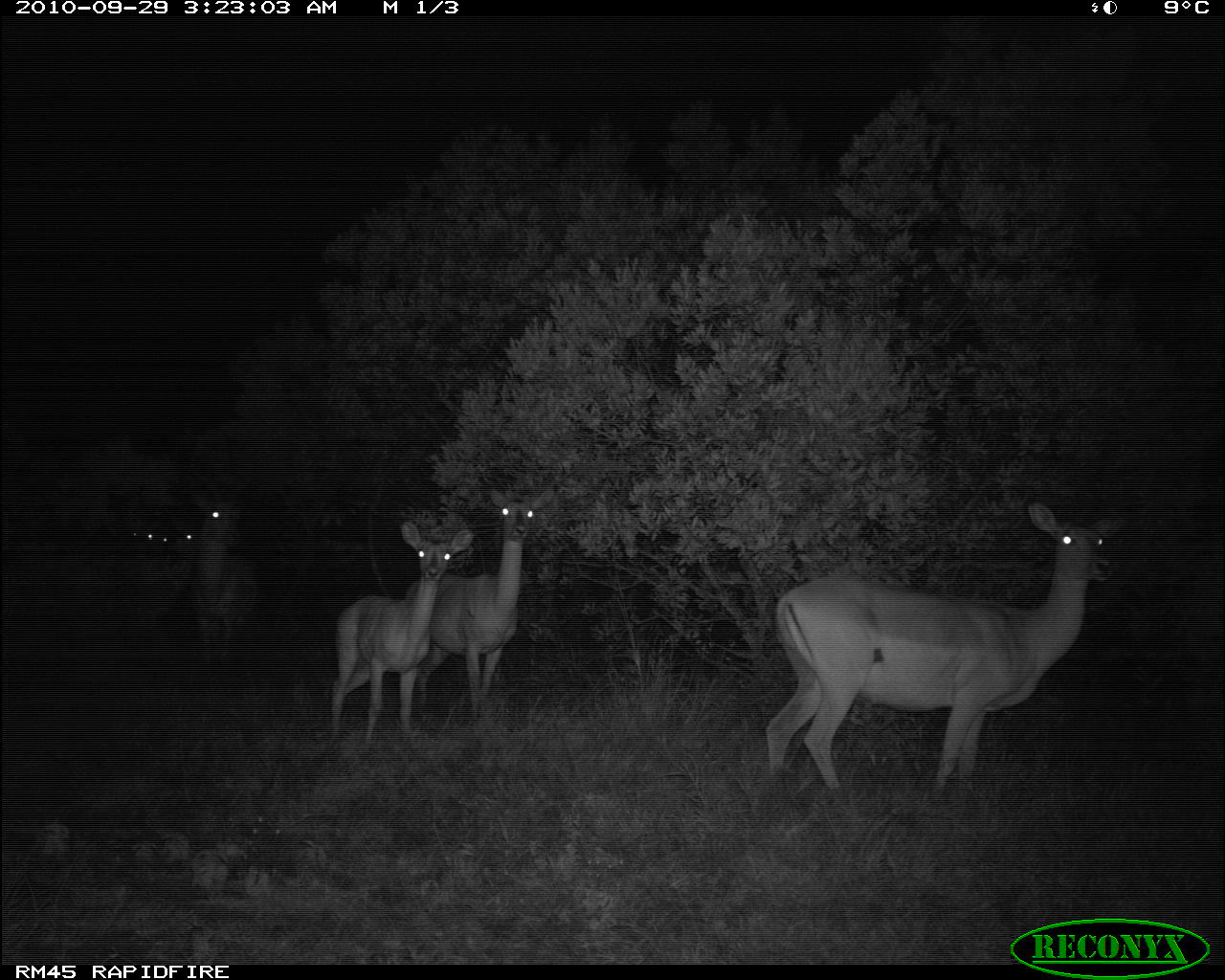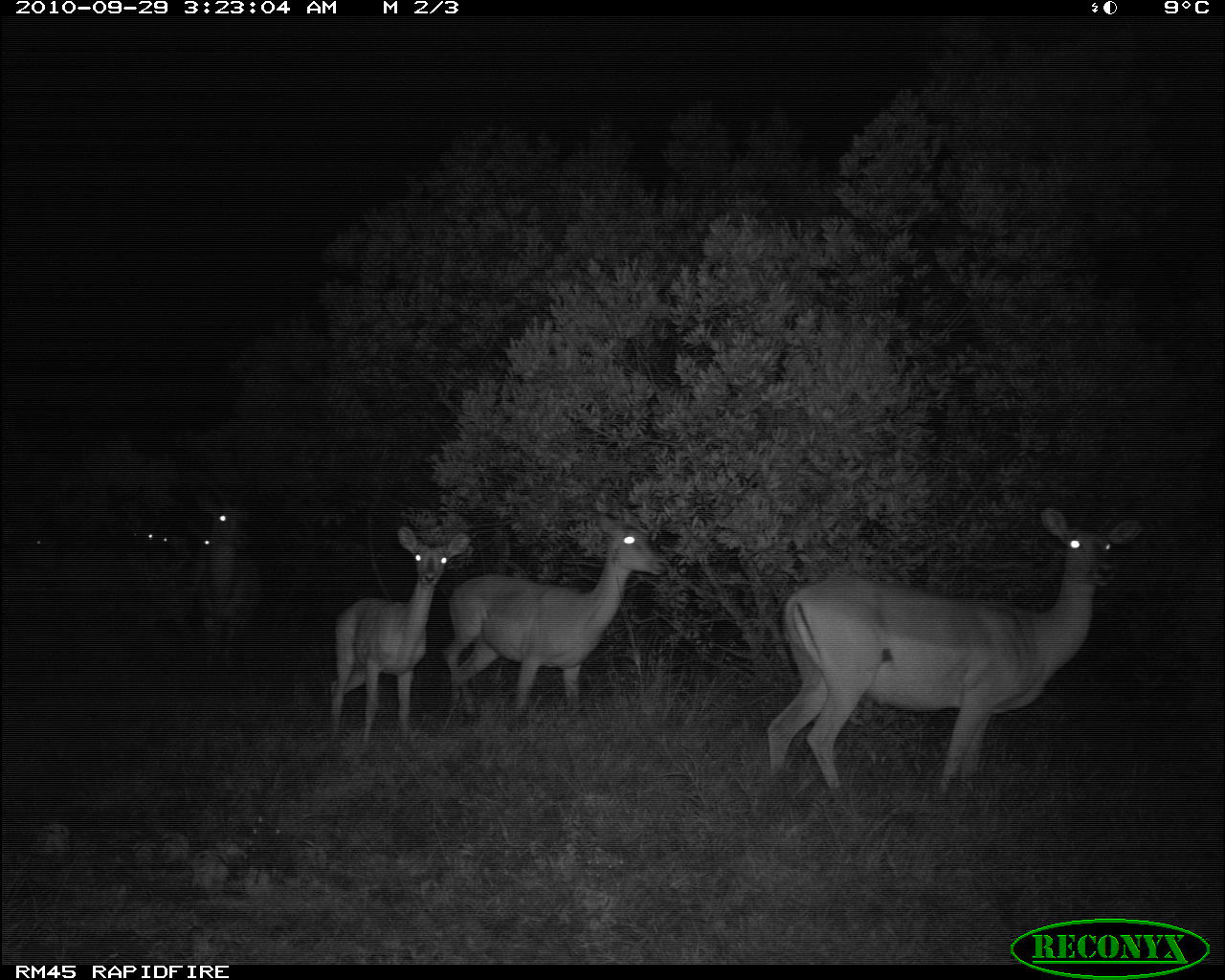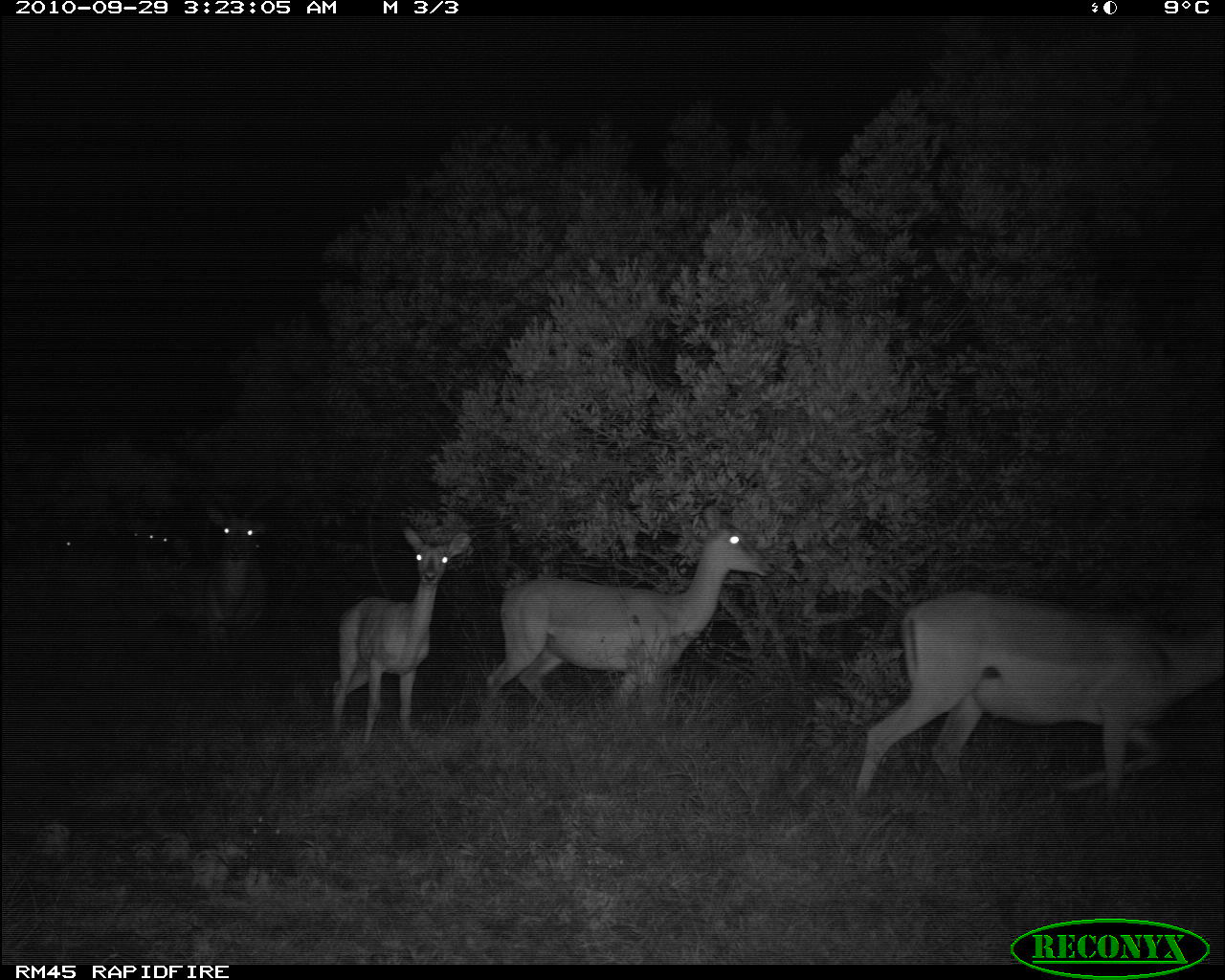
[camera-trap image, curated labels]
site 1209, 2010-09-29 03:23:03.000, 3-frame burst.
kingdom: Animalia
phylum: Chordata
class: Mammalia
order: Artiodactyla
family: Bovidae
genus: Aepyceros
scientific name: Aepyceros melampus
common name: impala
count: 5